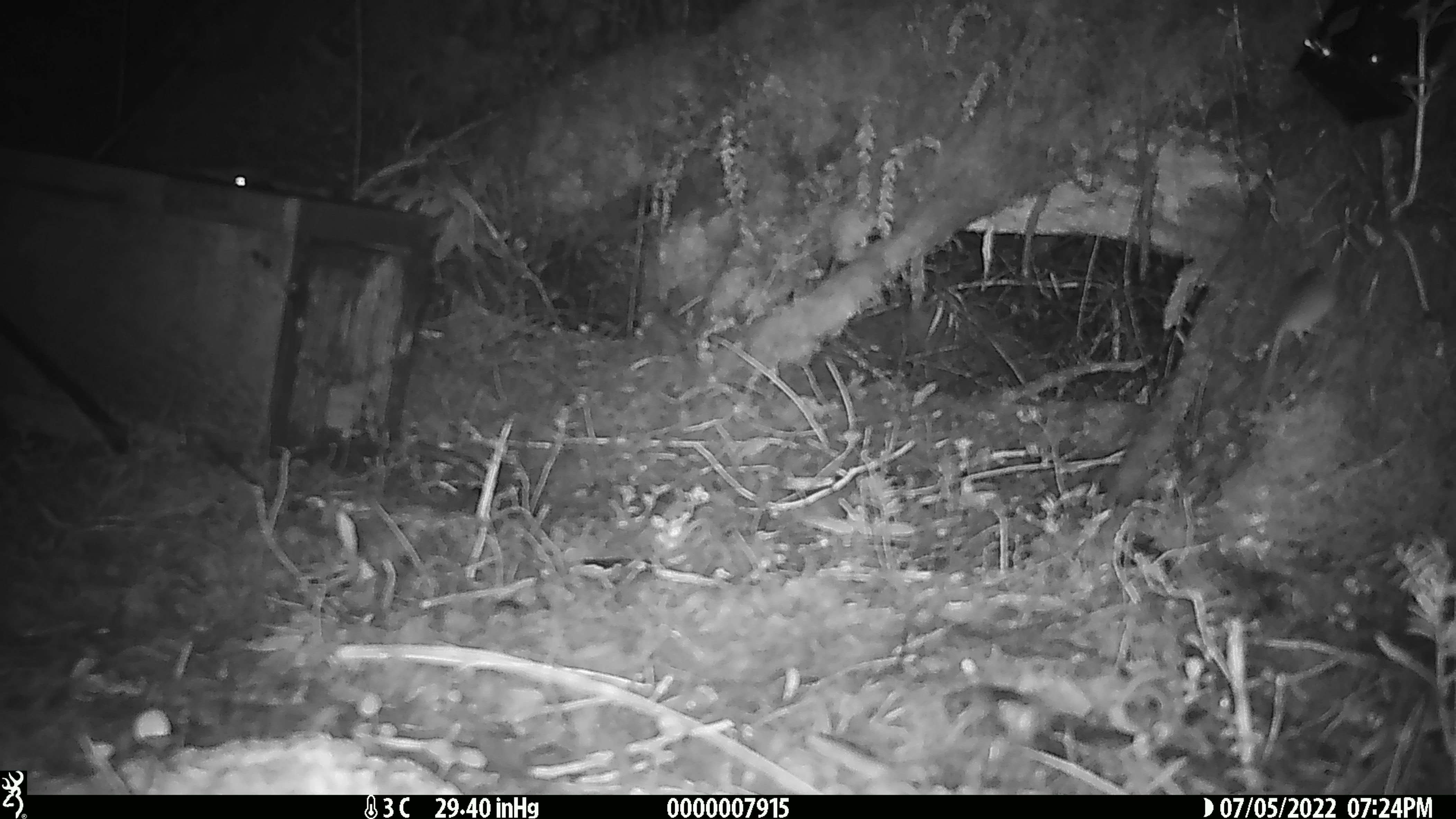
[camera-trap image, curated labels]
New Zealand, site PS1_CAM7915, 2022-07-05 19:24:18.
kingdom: Animalia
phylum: Chordata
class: Mammalia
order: Rodentia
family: Muridae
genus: Mus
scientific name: Mus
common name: mouse